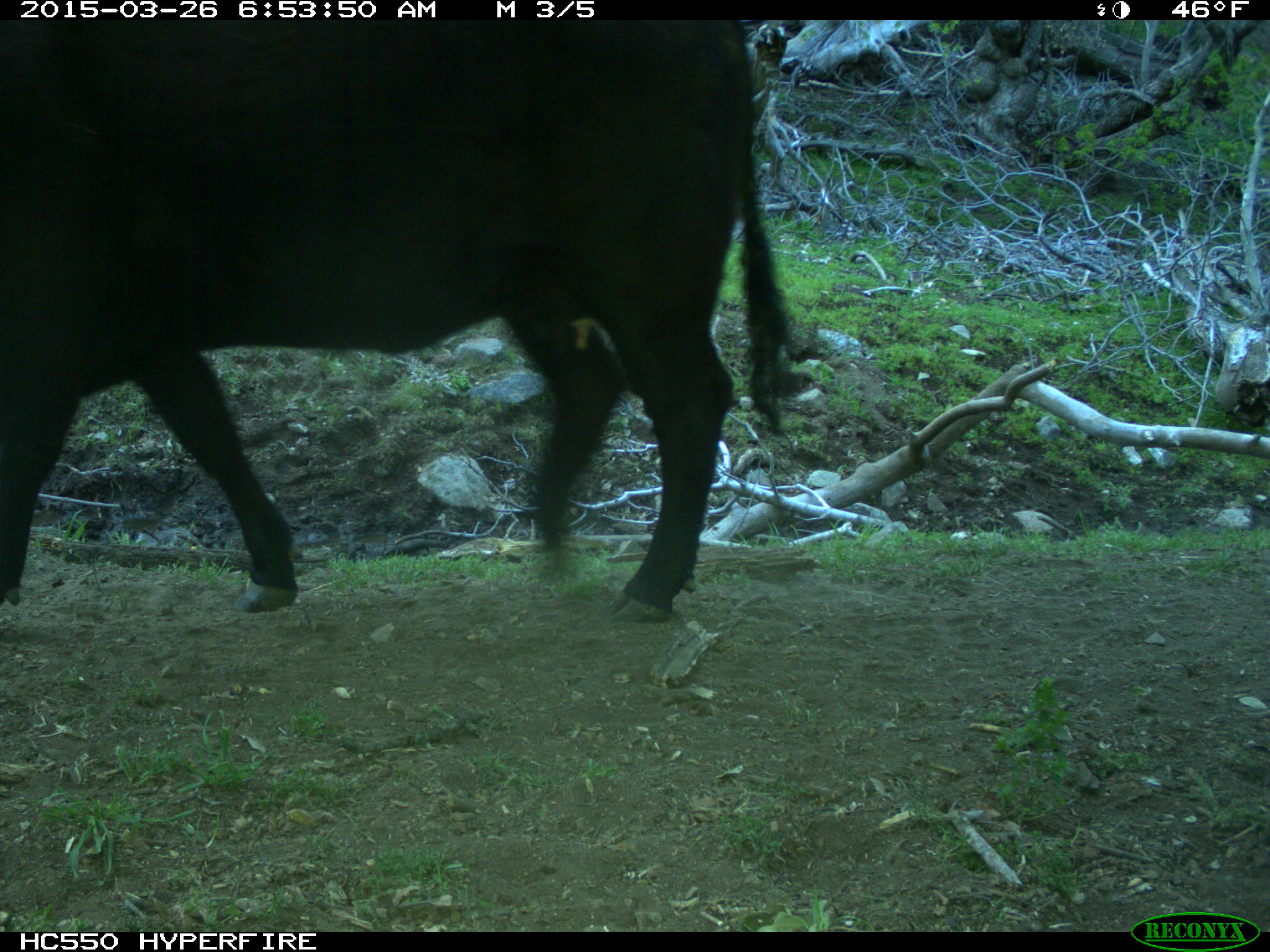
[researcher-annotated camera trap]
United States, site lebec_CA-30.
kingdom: Animalia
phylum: Chordata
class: Mammalia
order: Artiodactyla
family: Bovidae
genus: Bos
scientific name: Bos taurus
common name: domestic cow